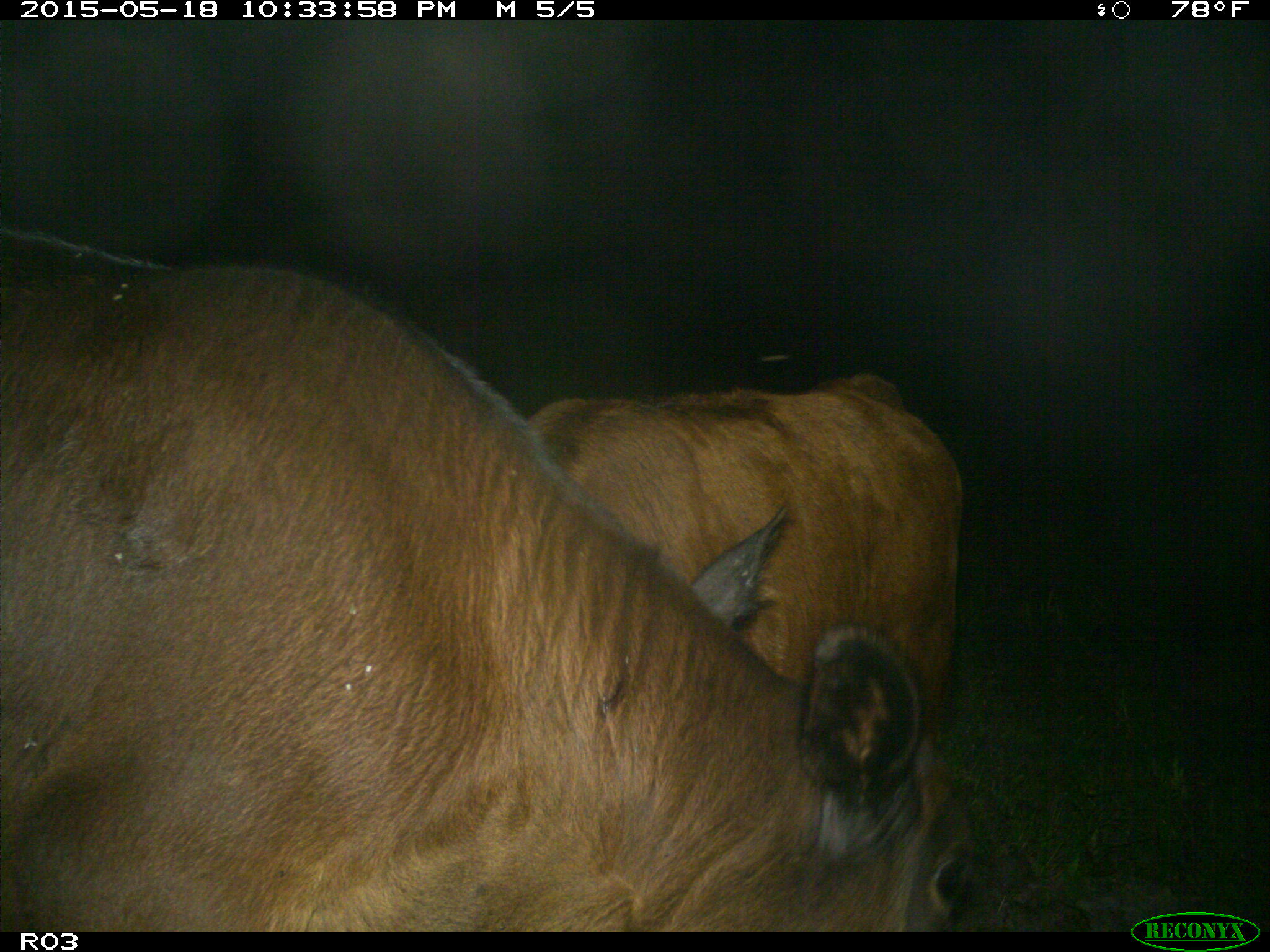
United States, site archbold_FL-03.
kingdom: Animalia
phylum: Chordata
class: Mammalia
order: Artiodactyla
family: Bovidae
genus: Bos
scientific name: Bos taurus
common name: domestic cow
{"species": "Bos taurus (domestic cow)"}